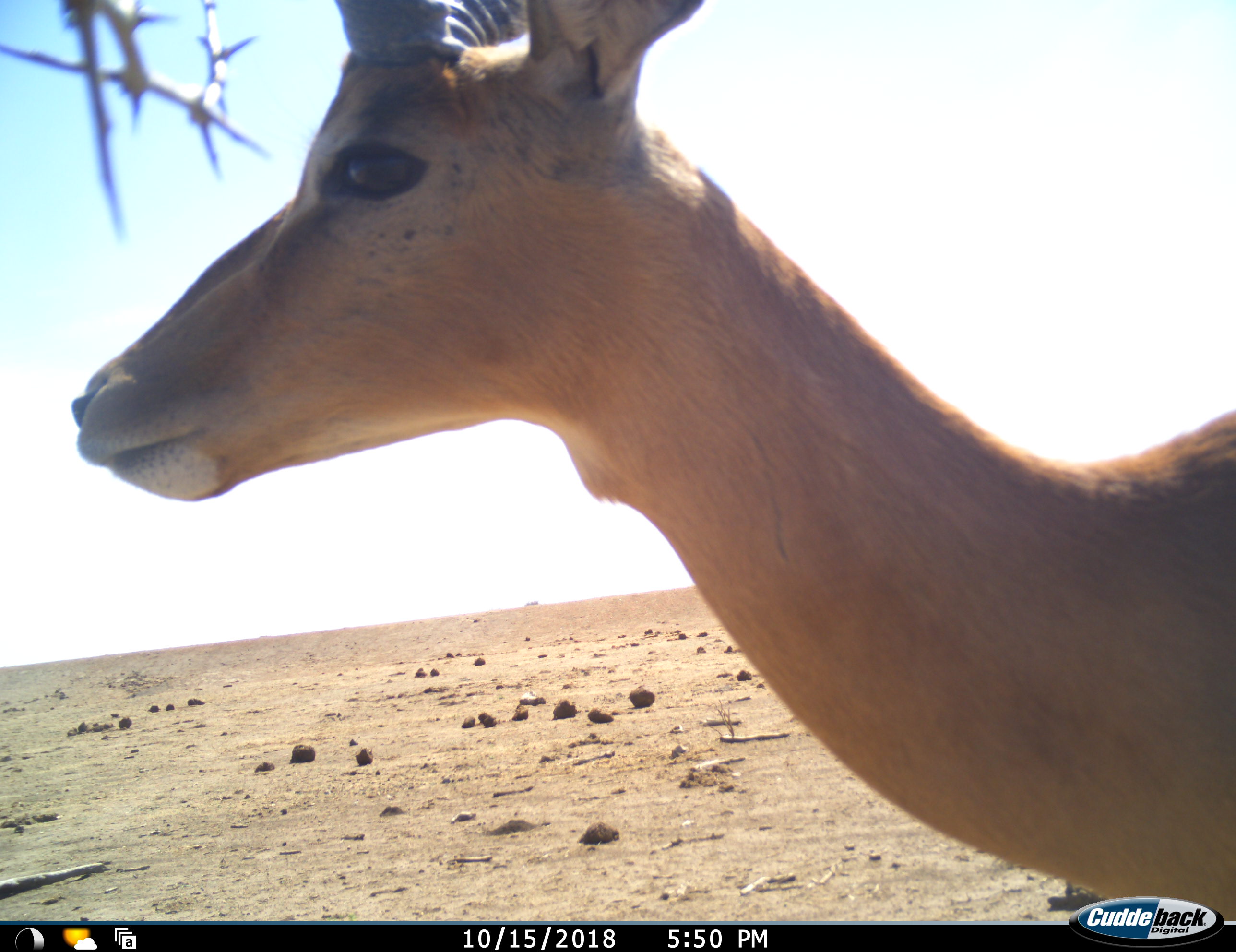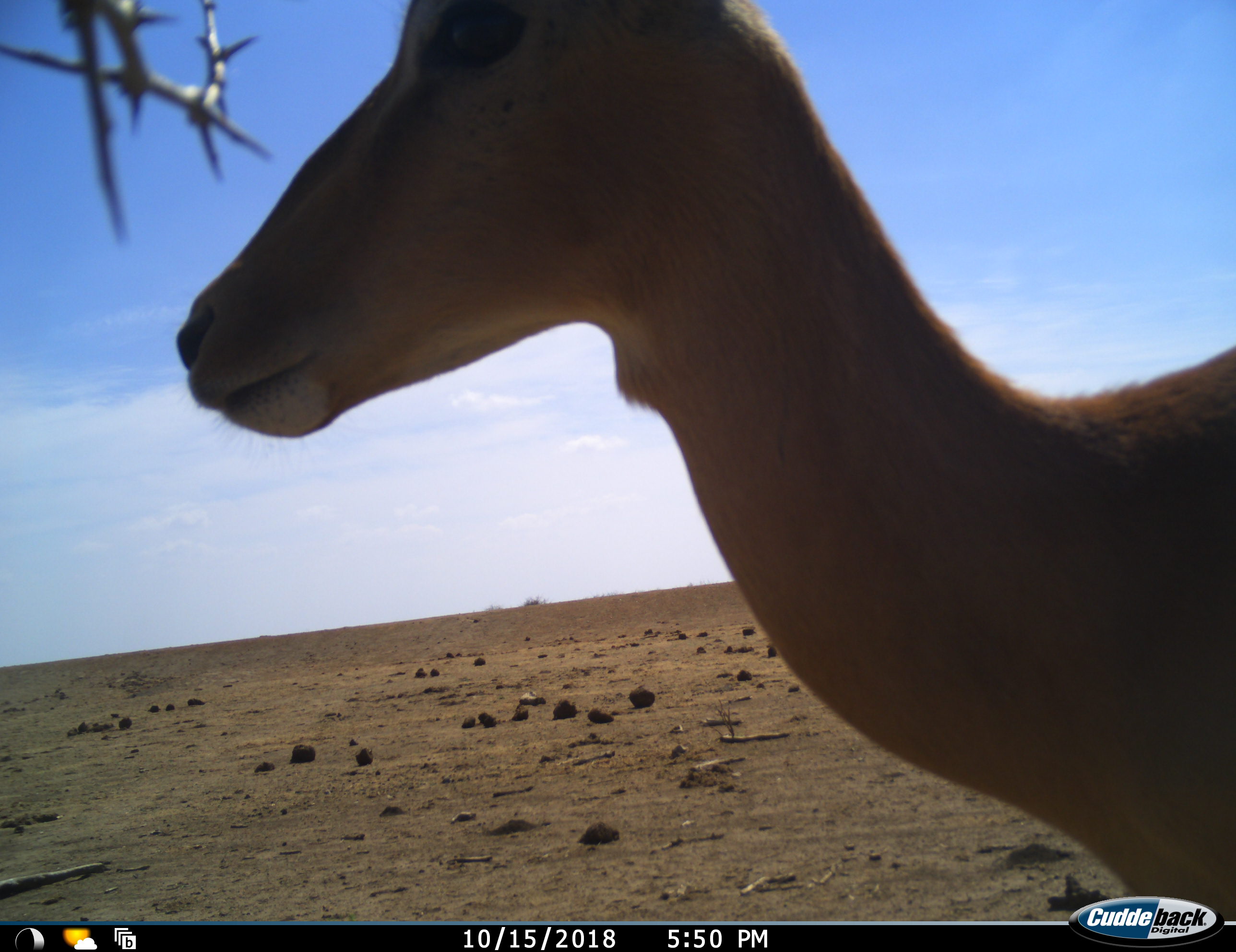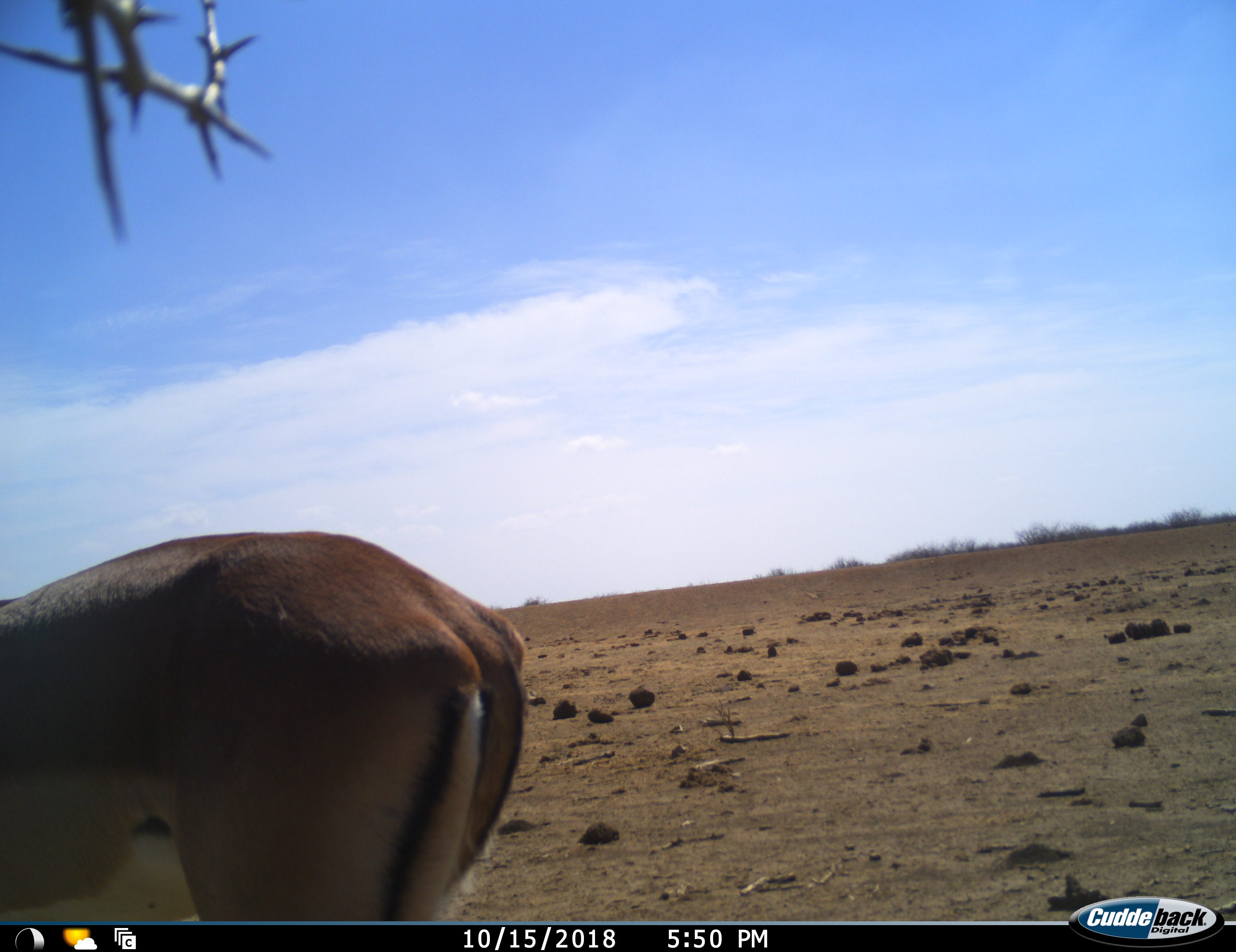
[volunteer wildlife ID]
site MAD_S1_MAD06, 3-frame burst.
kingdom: Animalia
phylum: Chordata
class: Mammalia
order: Artiodactyla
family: Bovidae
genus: Aepyceros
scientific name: Aepyceros melampus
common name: impala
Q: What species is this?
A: Impala (Aepyceros melampus).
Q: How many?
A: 1.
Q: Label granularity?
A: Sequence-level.